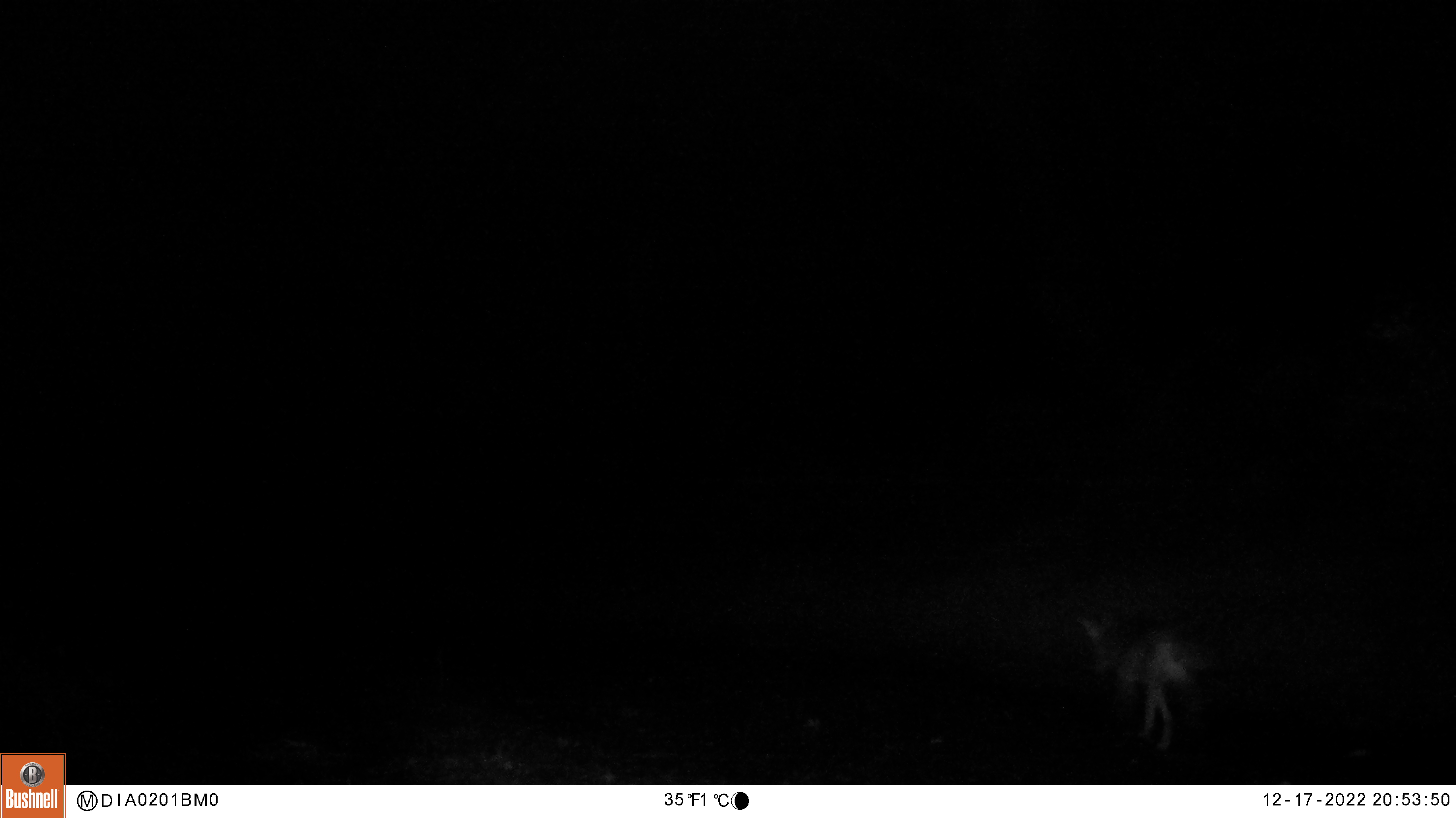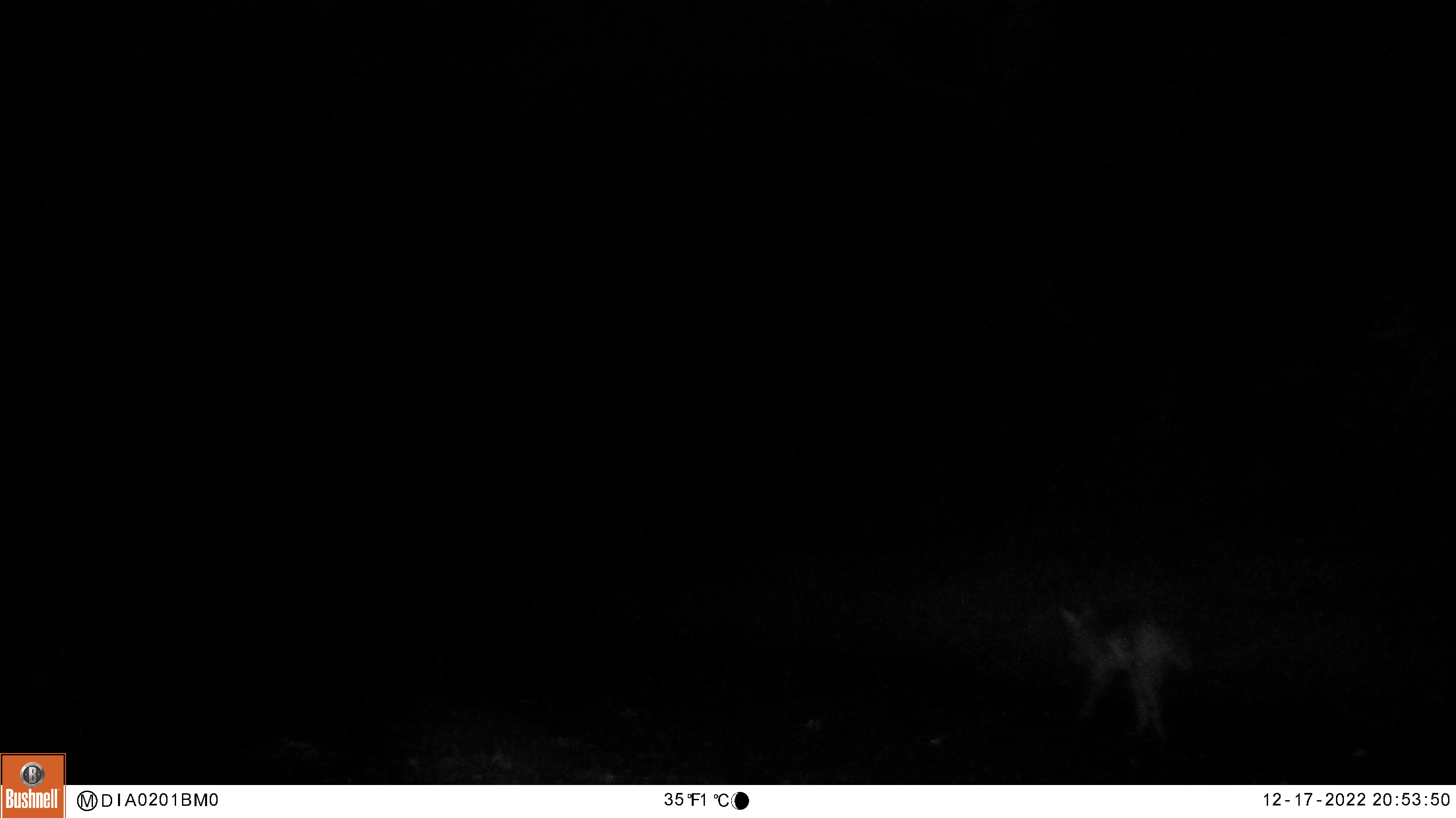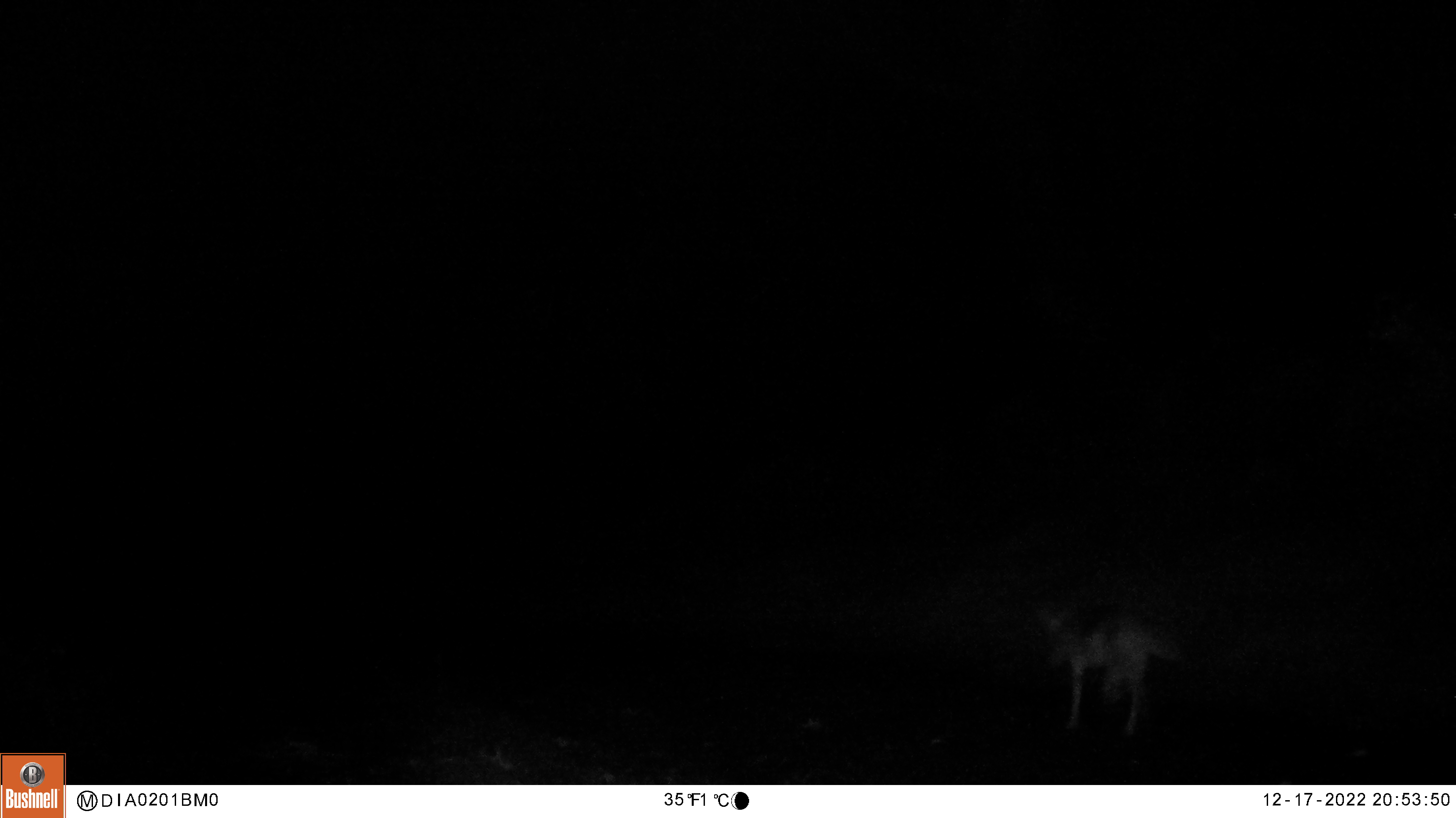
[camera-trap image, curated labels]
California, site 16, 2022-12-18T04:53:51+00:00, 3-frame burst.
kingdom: Animalia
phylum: Chordata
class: Mammalia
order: Carnivora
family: Canidae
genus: Canis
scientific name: Canis latrans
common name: coyote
Coyote (Canis latrans).